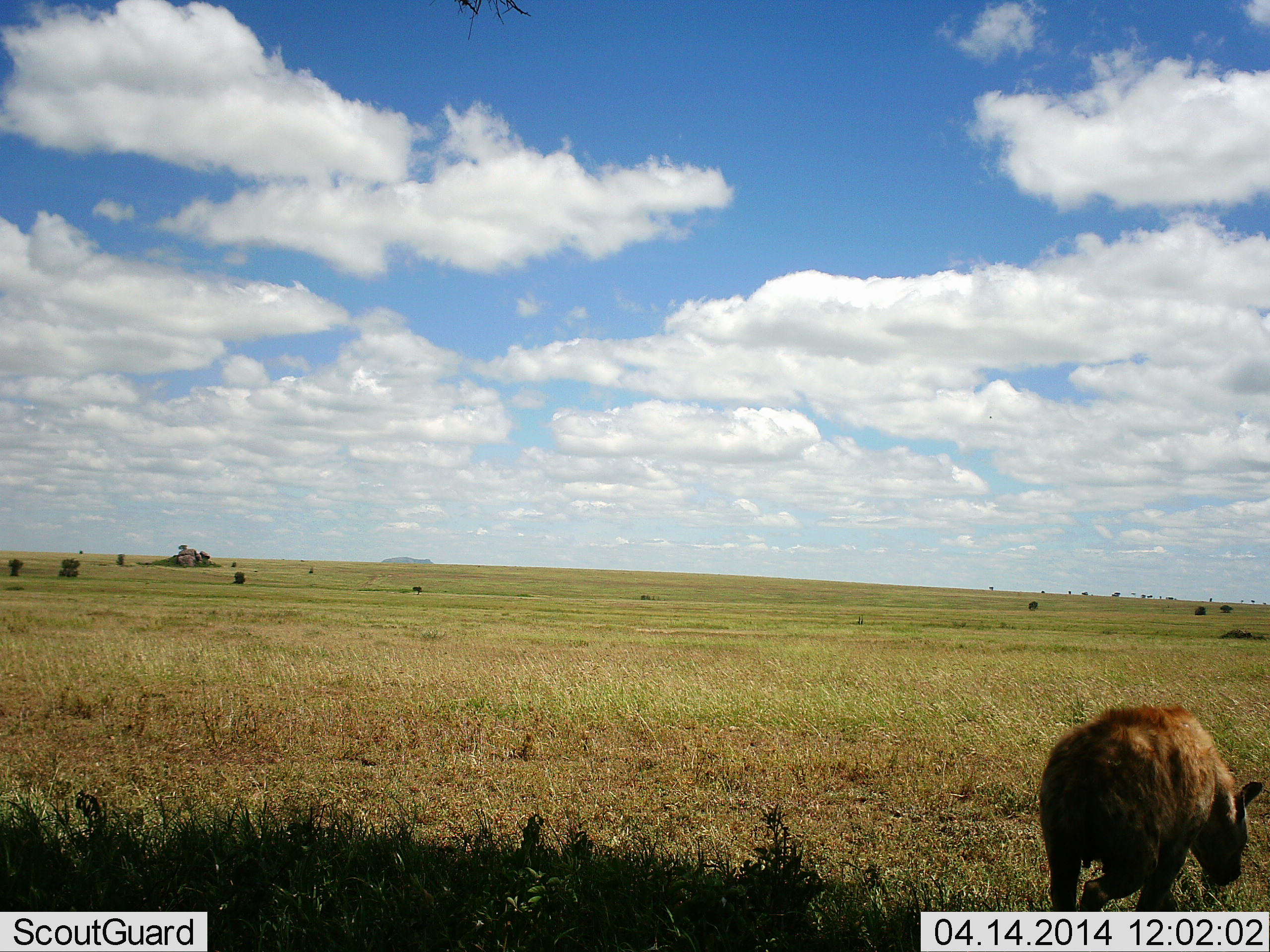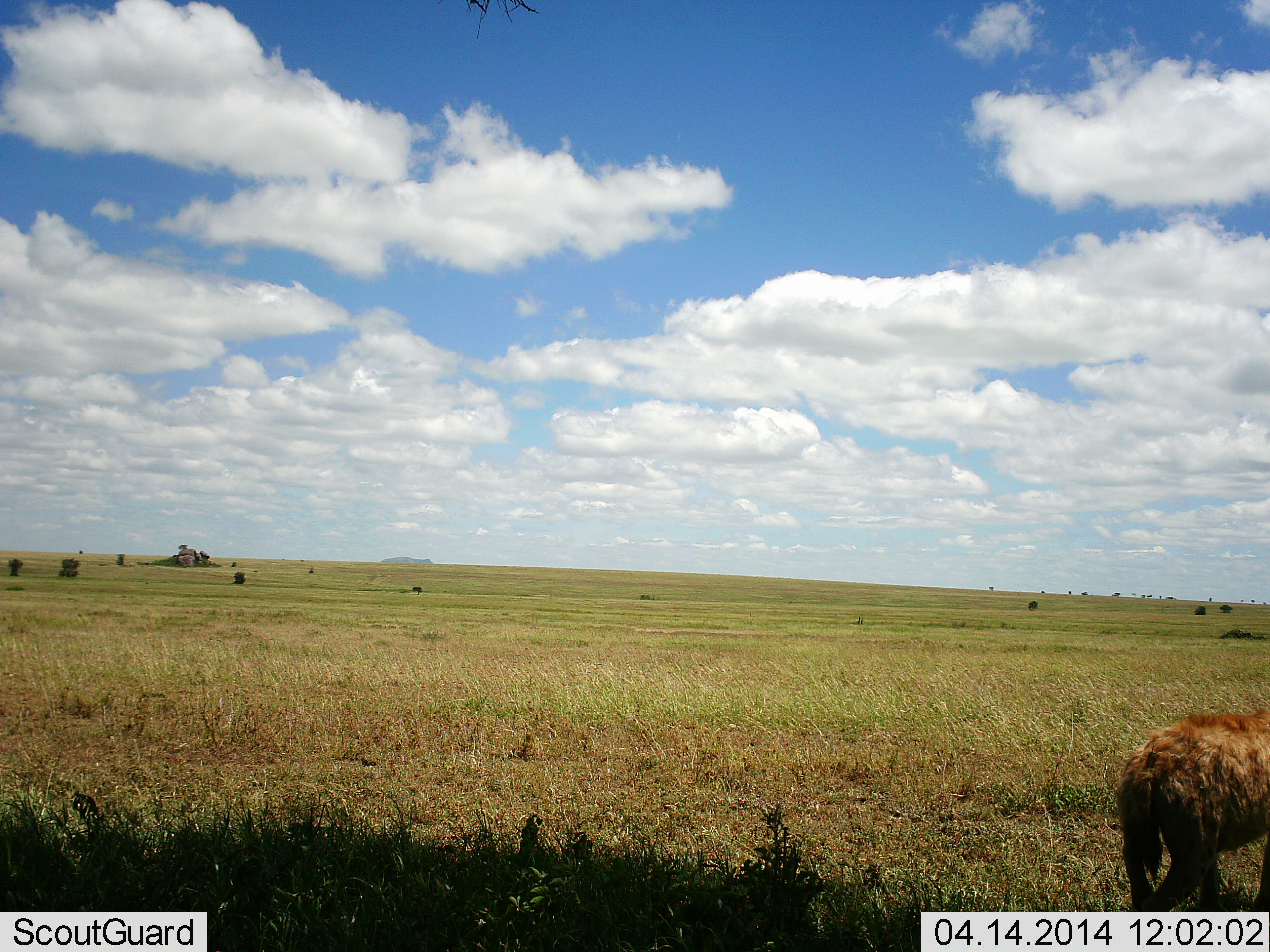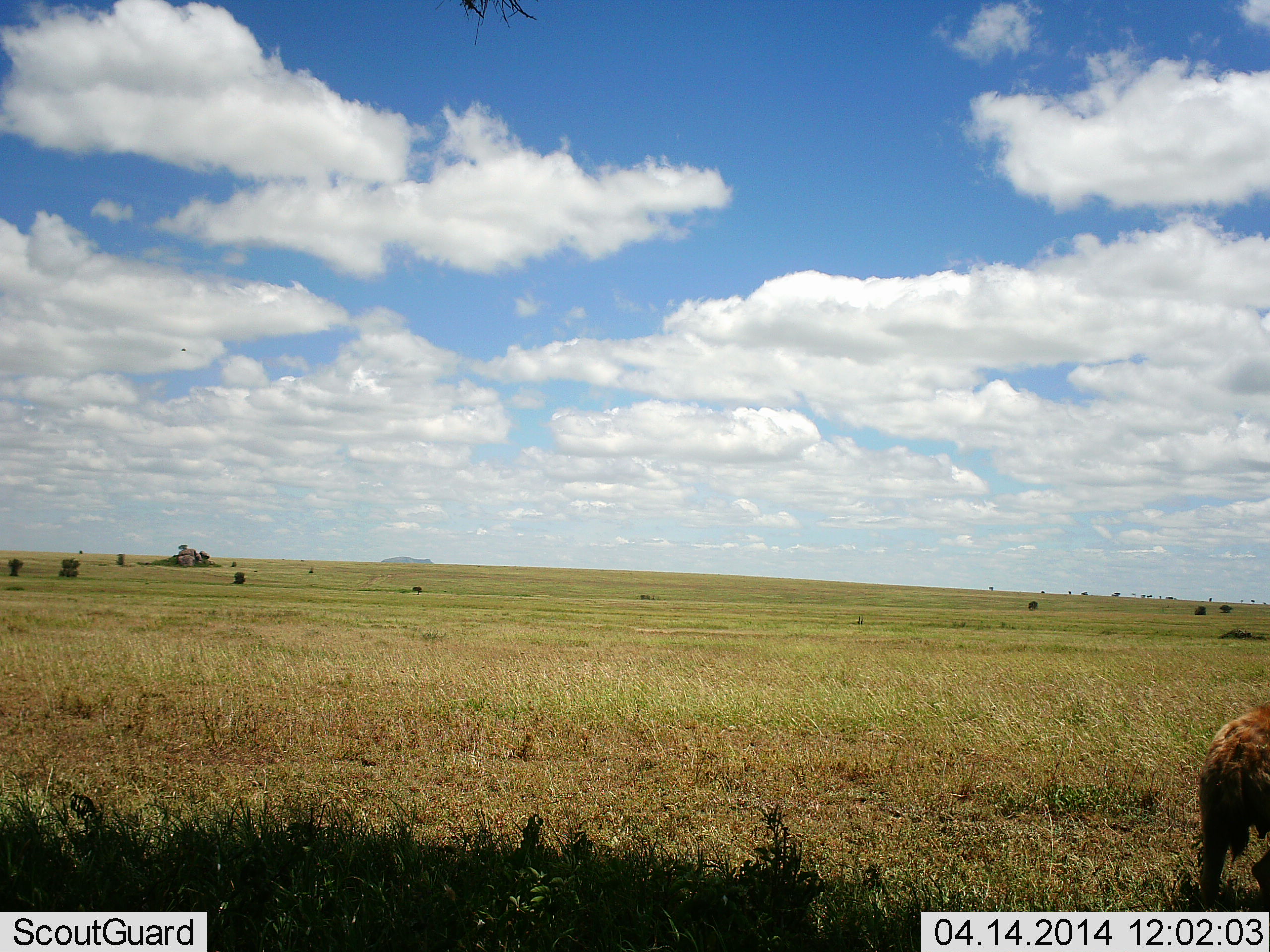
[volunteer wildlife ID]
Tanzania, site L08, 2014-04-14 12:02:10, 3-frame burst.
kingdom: Animalia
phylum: Chordata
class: Mammalia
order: Carnivora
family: Hyaenidae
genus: Crocuta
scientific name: Crocuta crocuta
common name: spotted hyena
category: hyenaspotted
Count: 1.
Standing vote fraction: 8%.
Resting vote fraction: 0%.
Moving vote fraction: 94%.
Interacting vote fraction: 0%.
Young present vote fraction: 0%.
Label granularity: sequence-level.